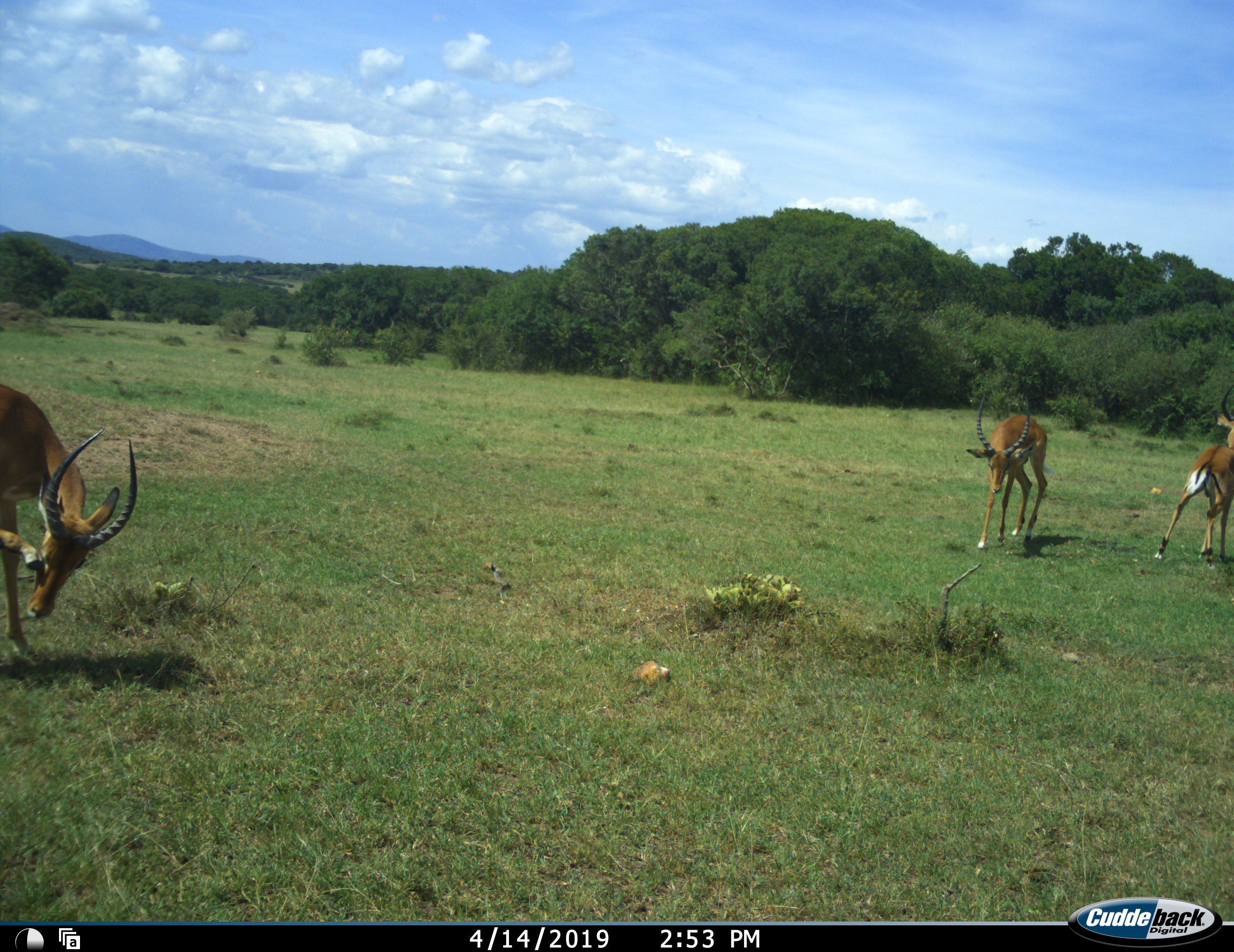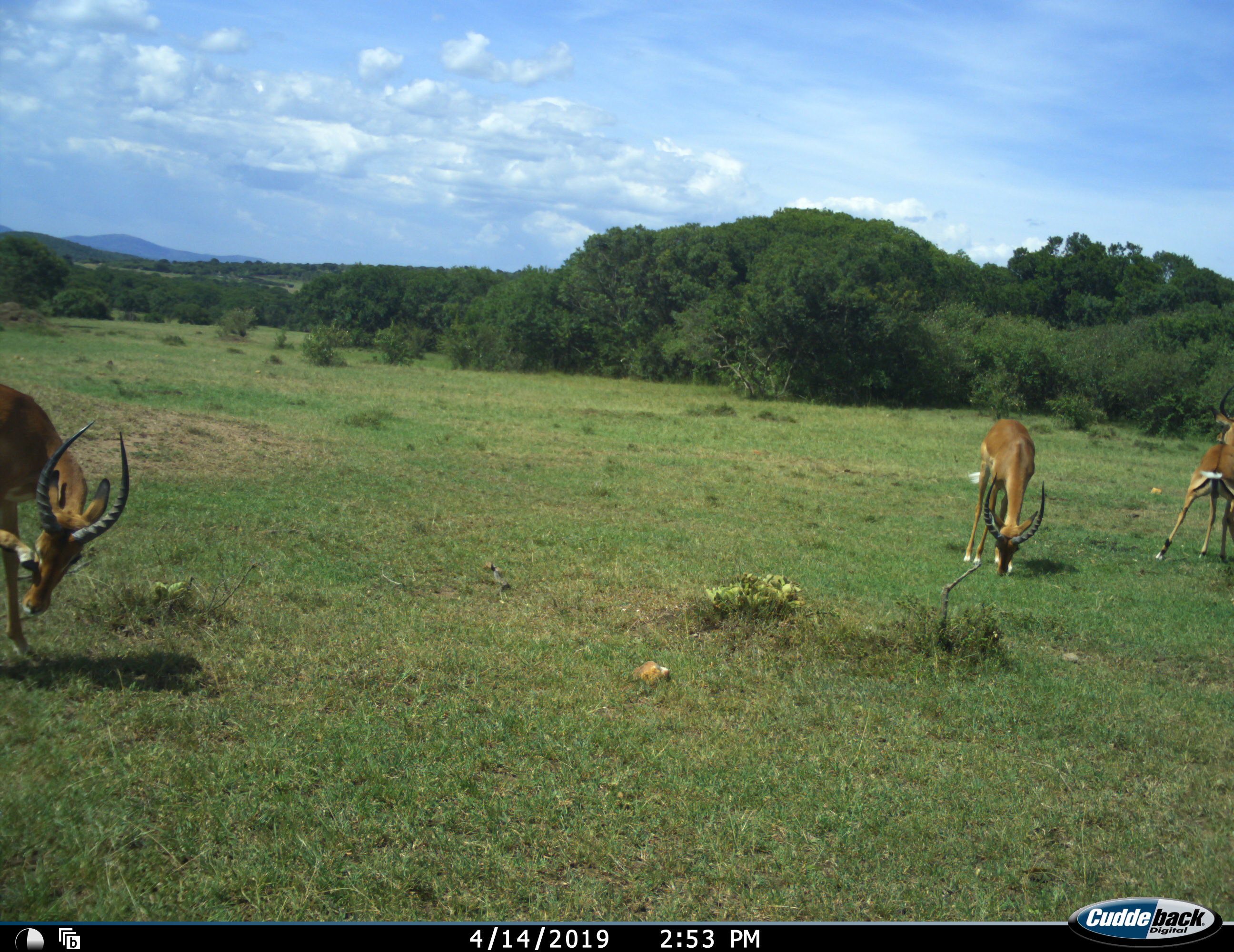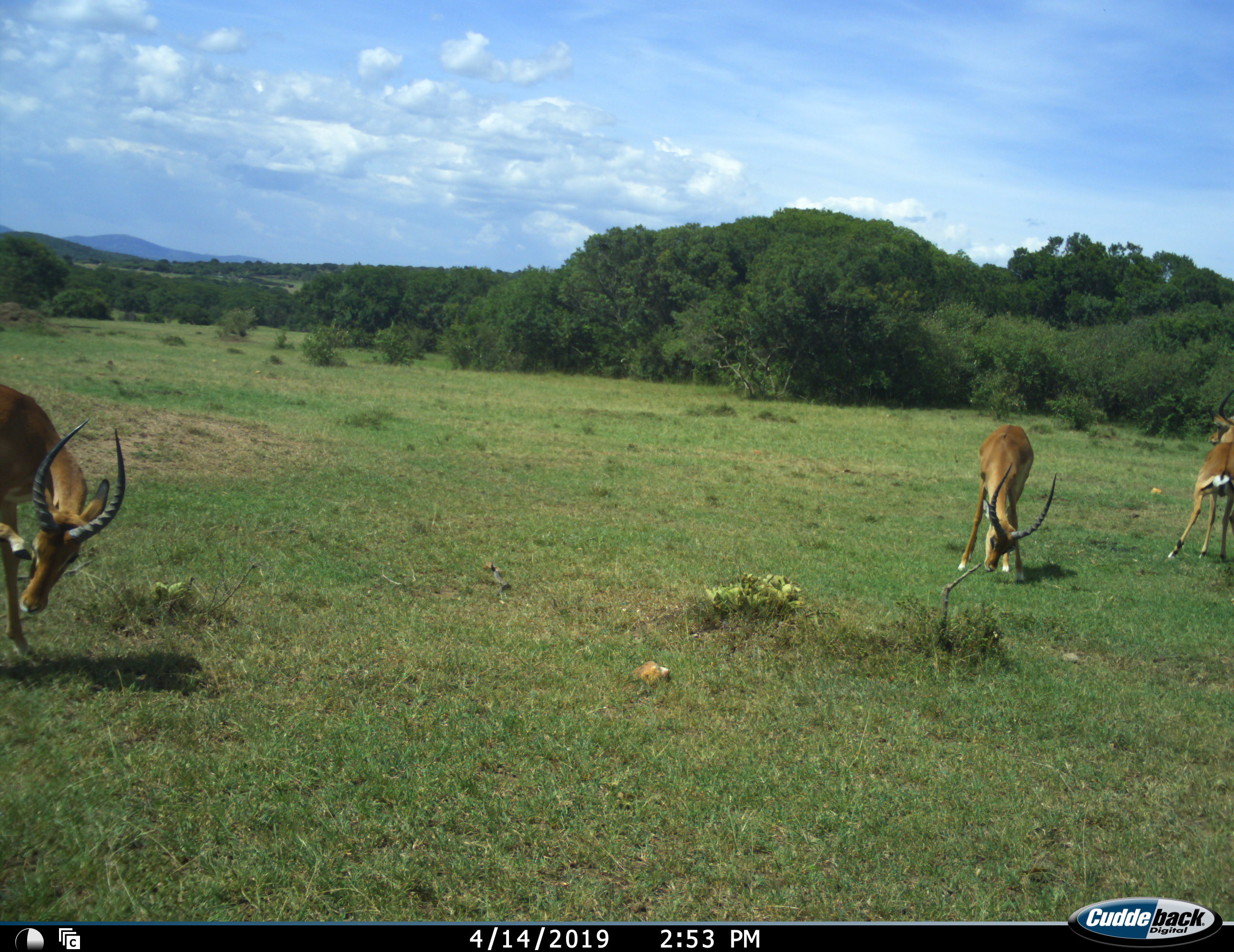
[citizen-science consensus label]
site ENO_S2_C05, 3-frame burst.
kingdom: Animalia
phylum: Chordata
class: Mammalia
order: Artiodactyla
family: Bovidae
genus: Aepyceros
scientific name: Aepyceros melampus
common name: impala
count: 3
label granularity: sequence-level